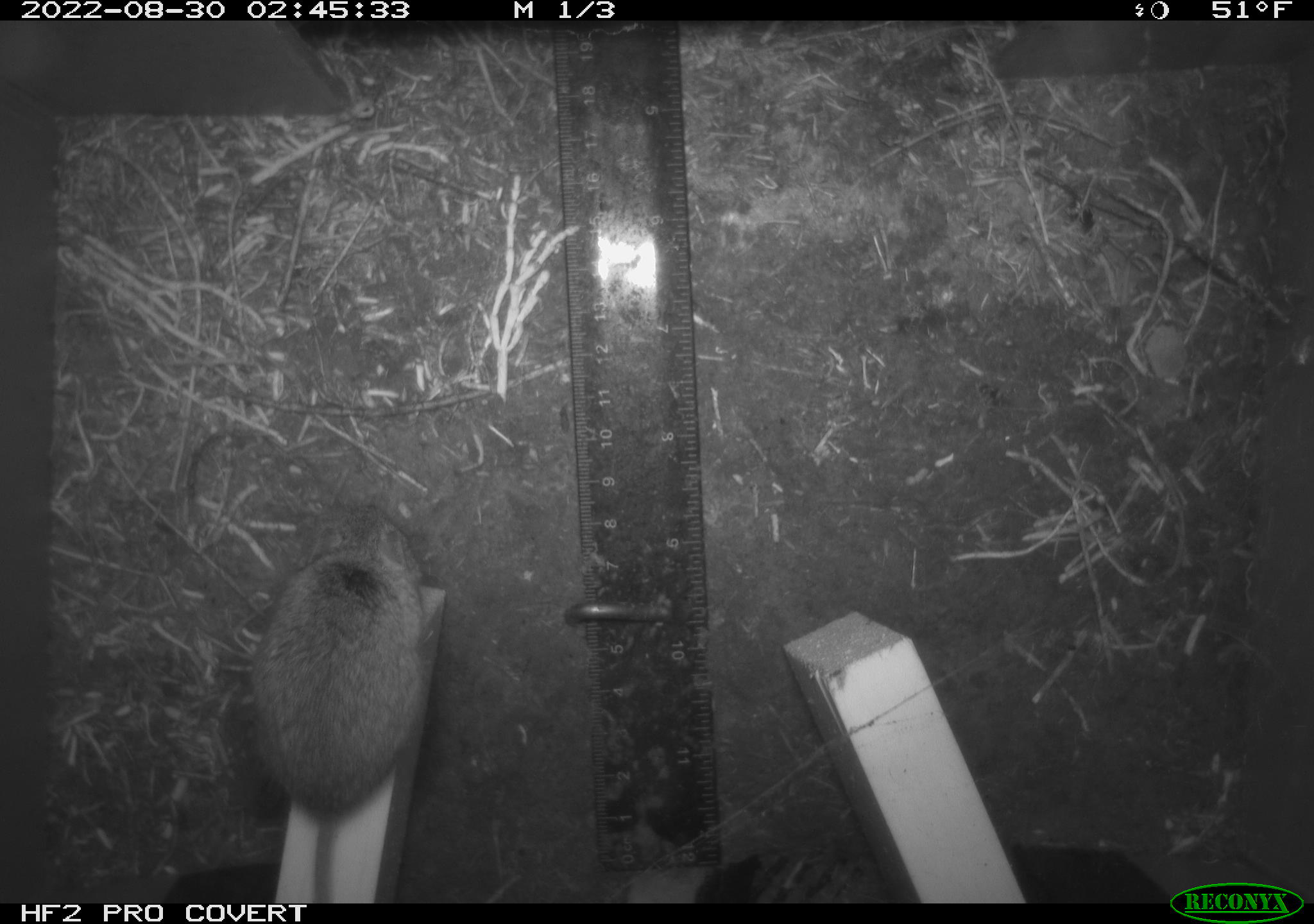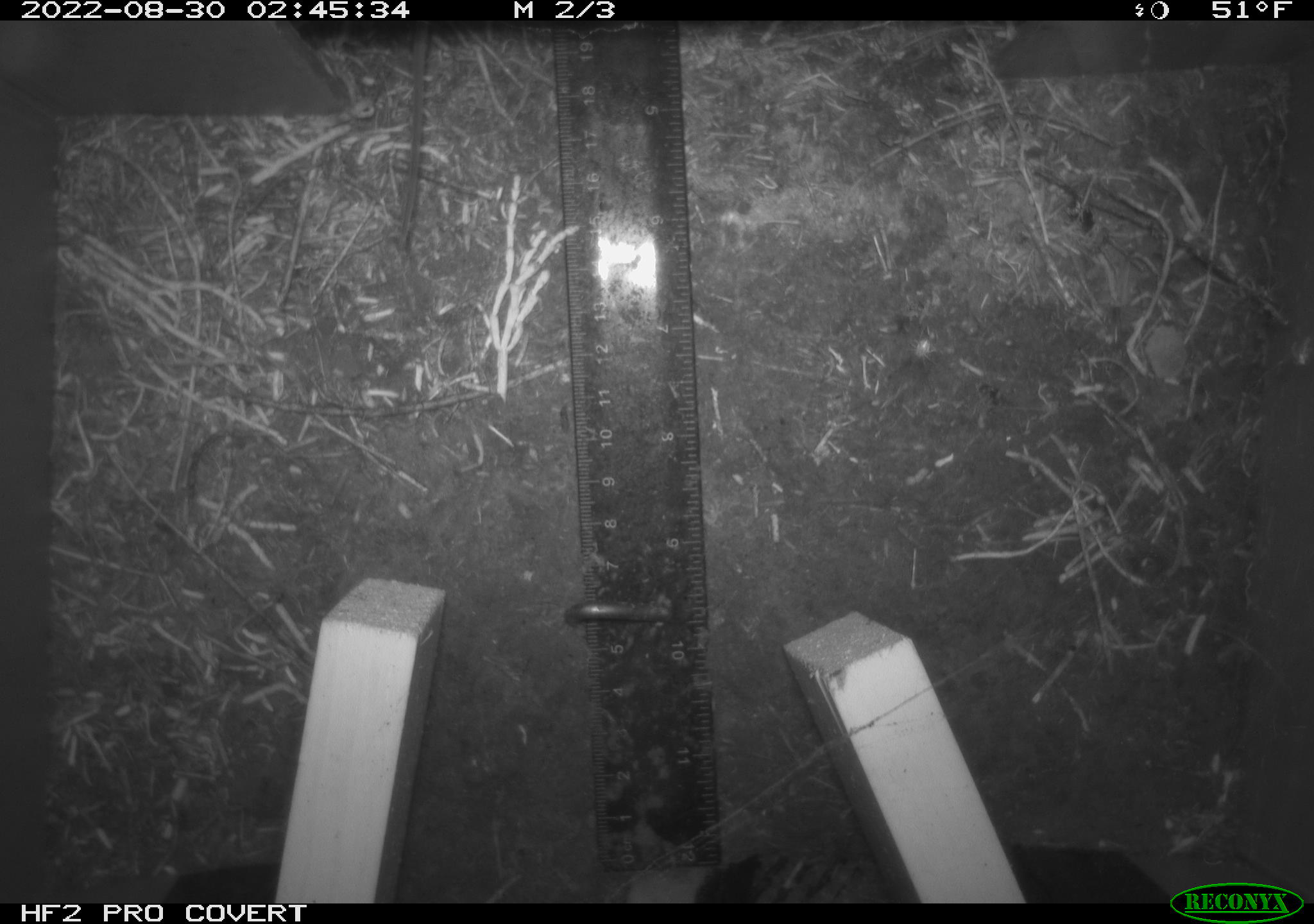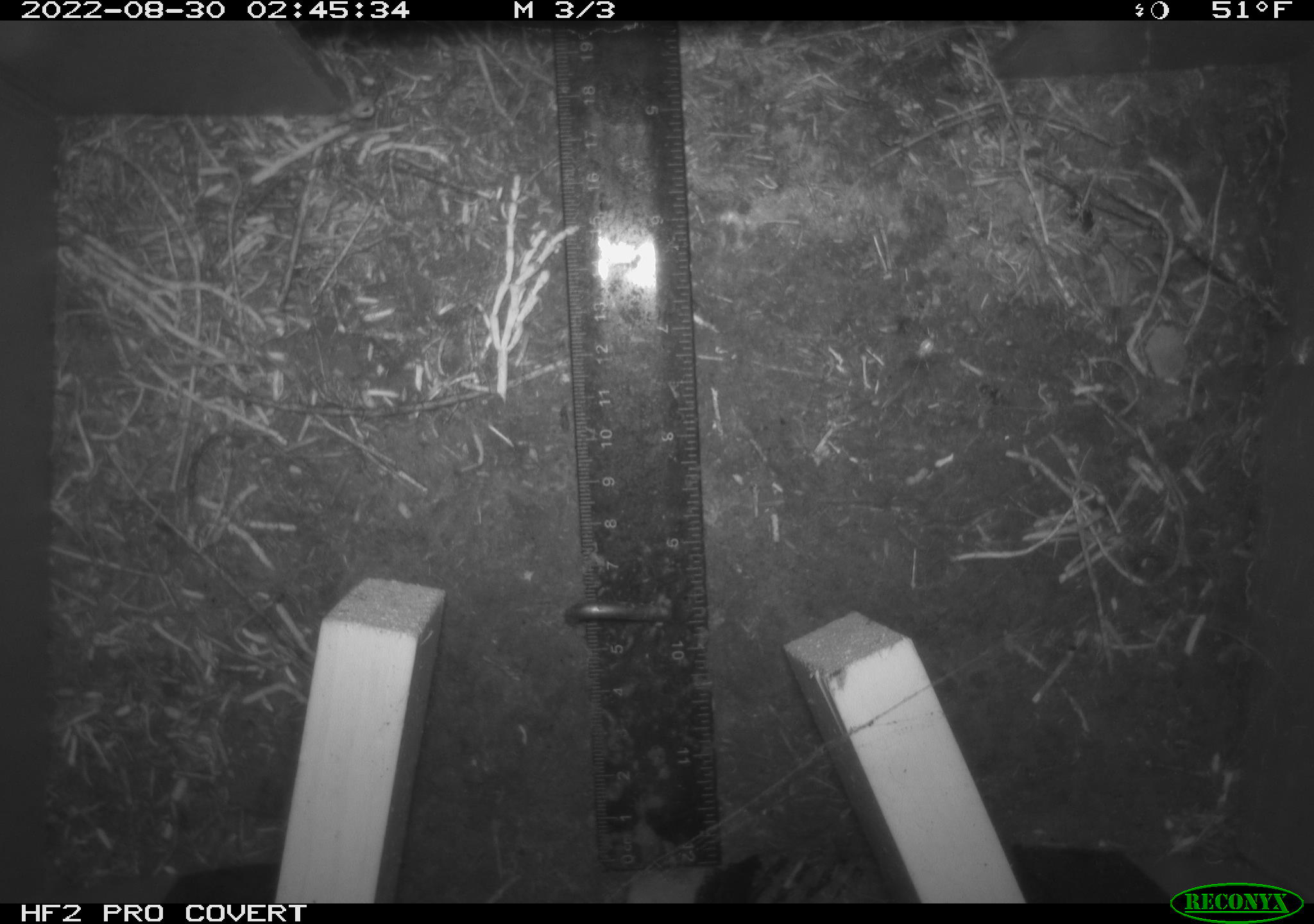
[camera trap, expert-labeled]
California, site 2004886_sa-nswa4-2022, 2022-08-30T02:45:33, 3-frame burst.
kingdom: Animalia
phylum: Chordata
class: Mammalia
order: Rodentia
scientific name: Rodentia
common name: rodent